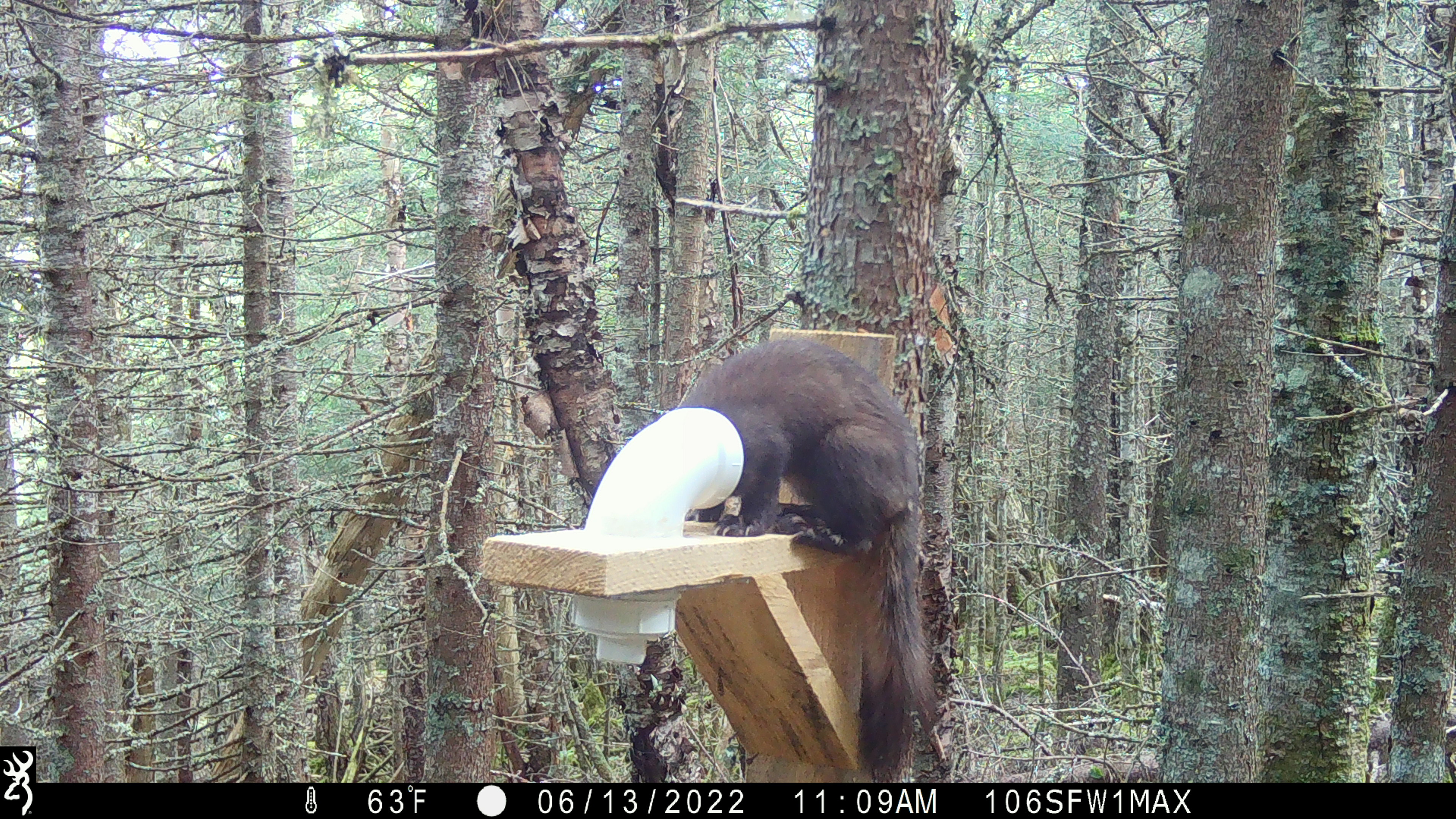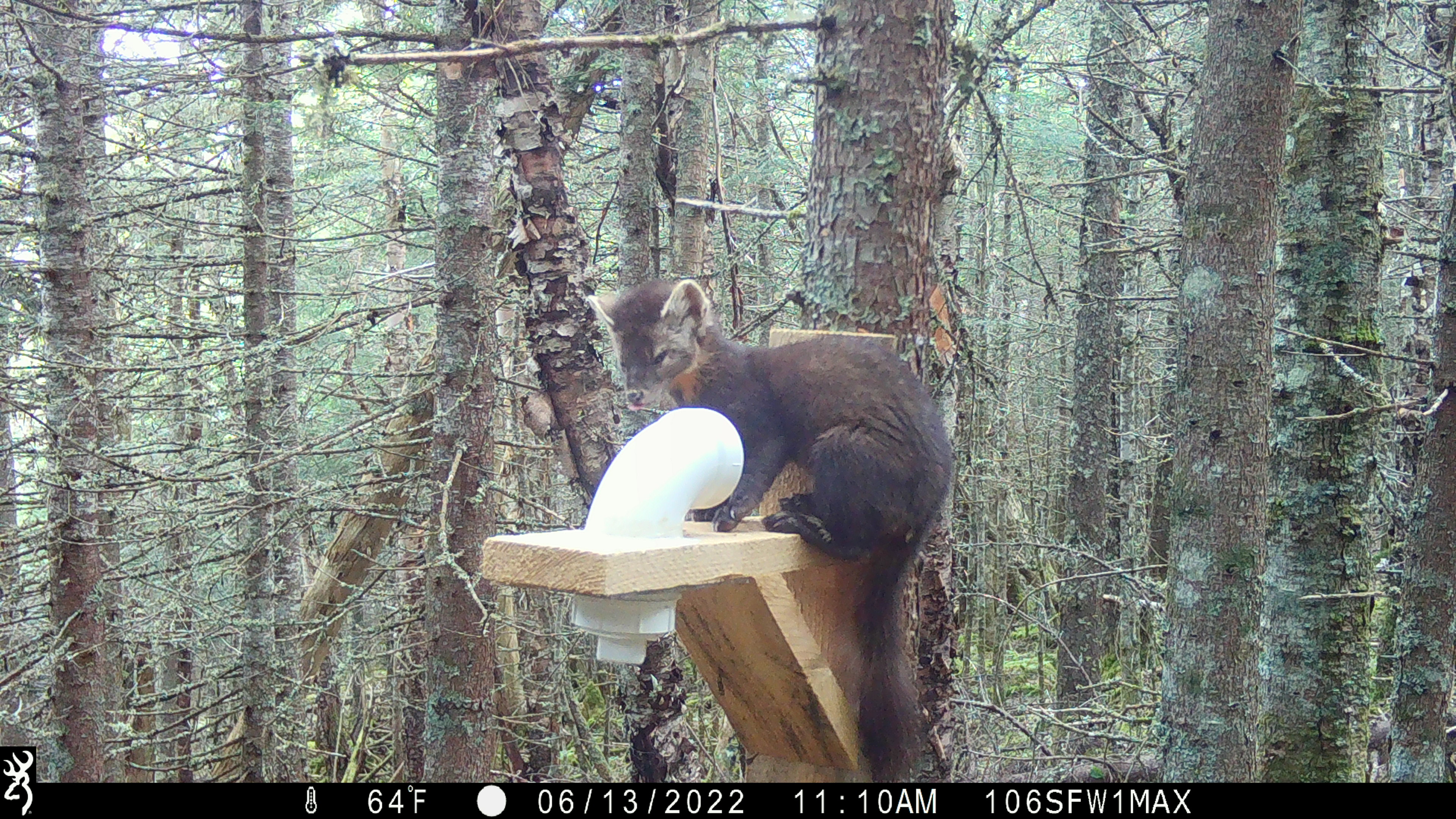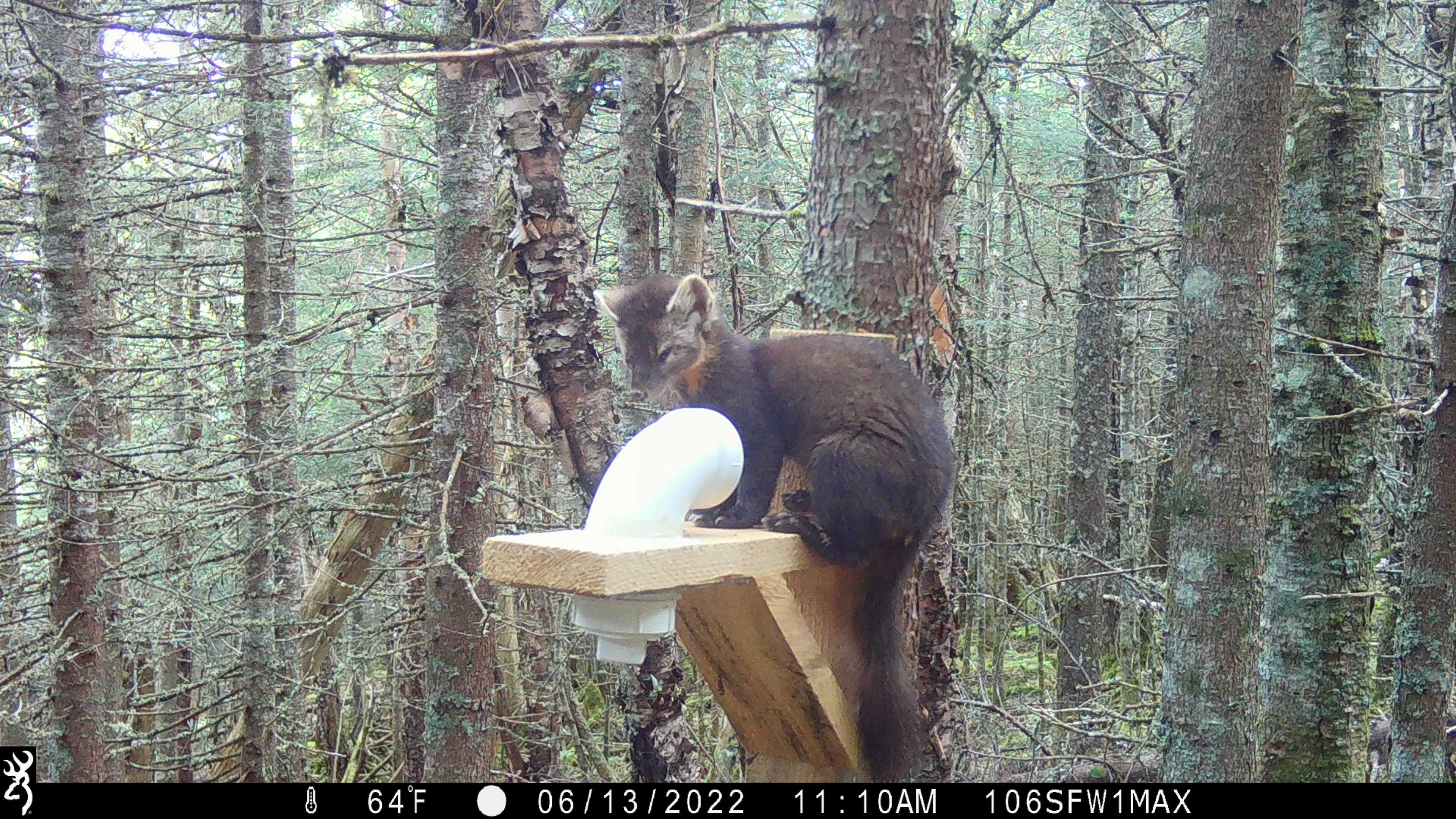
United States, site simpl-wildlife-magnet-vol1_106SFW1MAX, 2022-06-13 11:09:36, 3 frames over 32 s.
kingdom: Animalia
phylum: Chordata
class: Mammalia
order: Carnivora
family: Mustelidae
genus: Martes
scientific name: Martes americana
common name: american marten